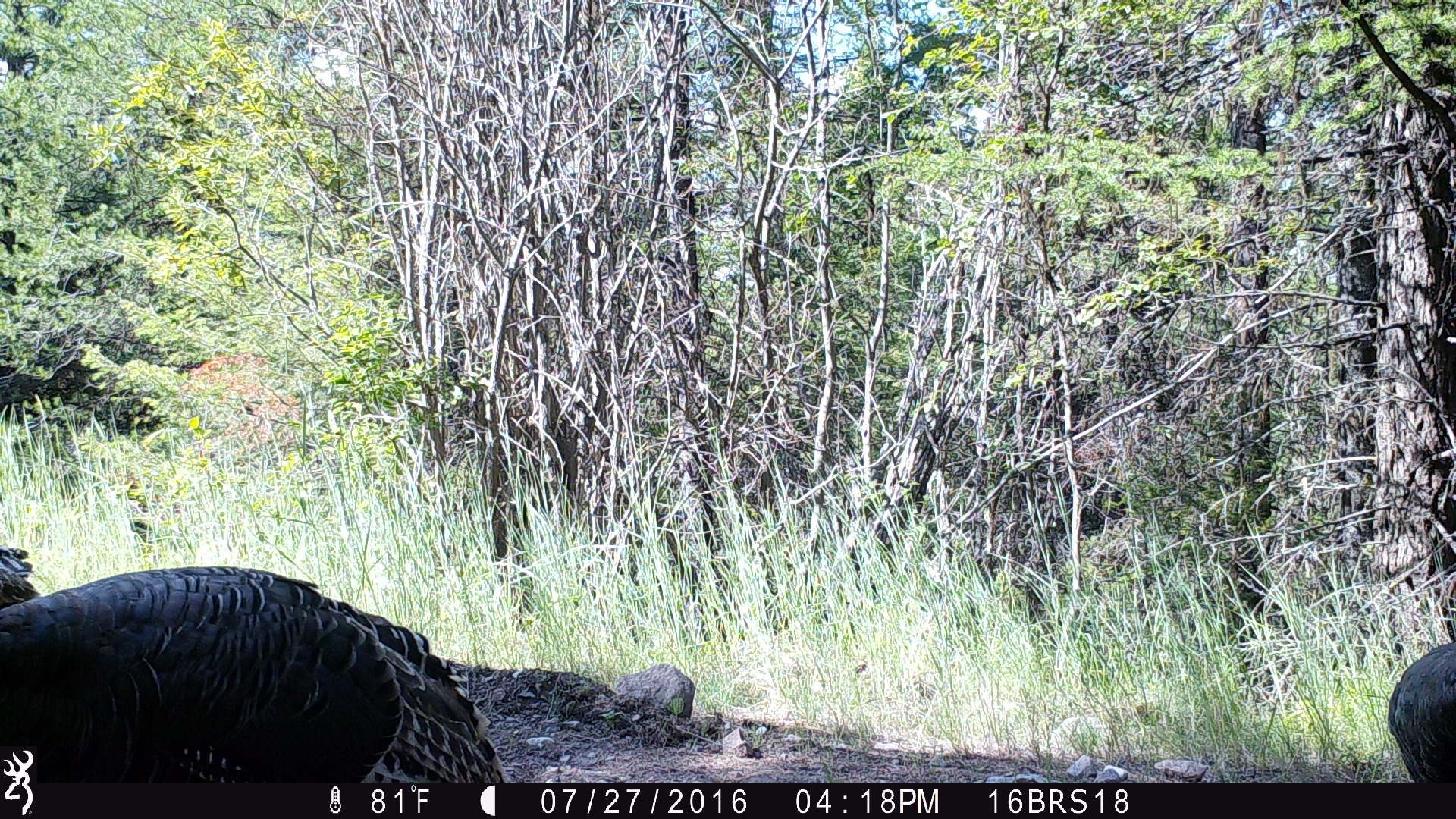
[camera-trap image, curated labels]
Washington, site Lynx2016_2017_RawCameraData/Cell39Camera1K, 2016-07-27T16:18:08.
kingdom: Animalia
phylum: Chordata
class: Aves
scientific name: Aves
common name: birds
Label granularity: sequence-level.